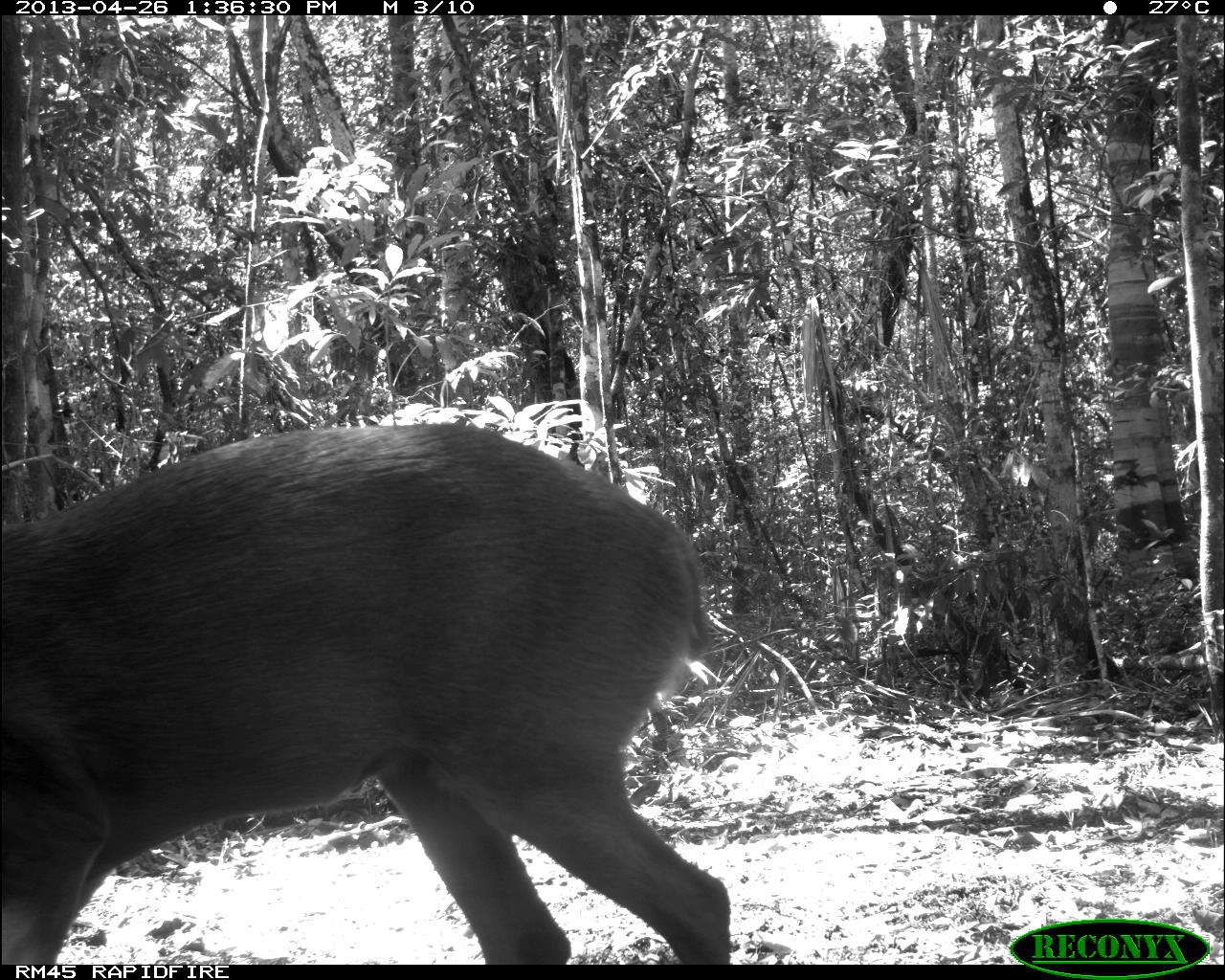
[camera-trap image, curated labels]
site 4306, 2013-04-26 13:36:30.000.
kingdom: Animalia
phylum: Chordata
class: Mammalia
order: Artiodactyla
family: Cervidae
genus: Odocoileus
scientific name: Odocoileus pandora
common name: yucatán brown brocket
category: mazama pandora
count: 1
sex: male